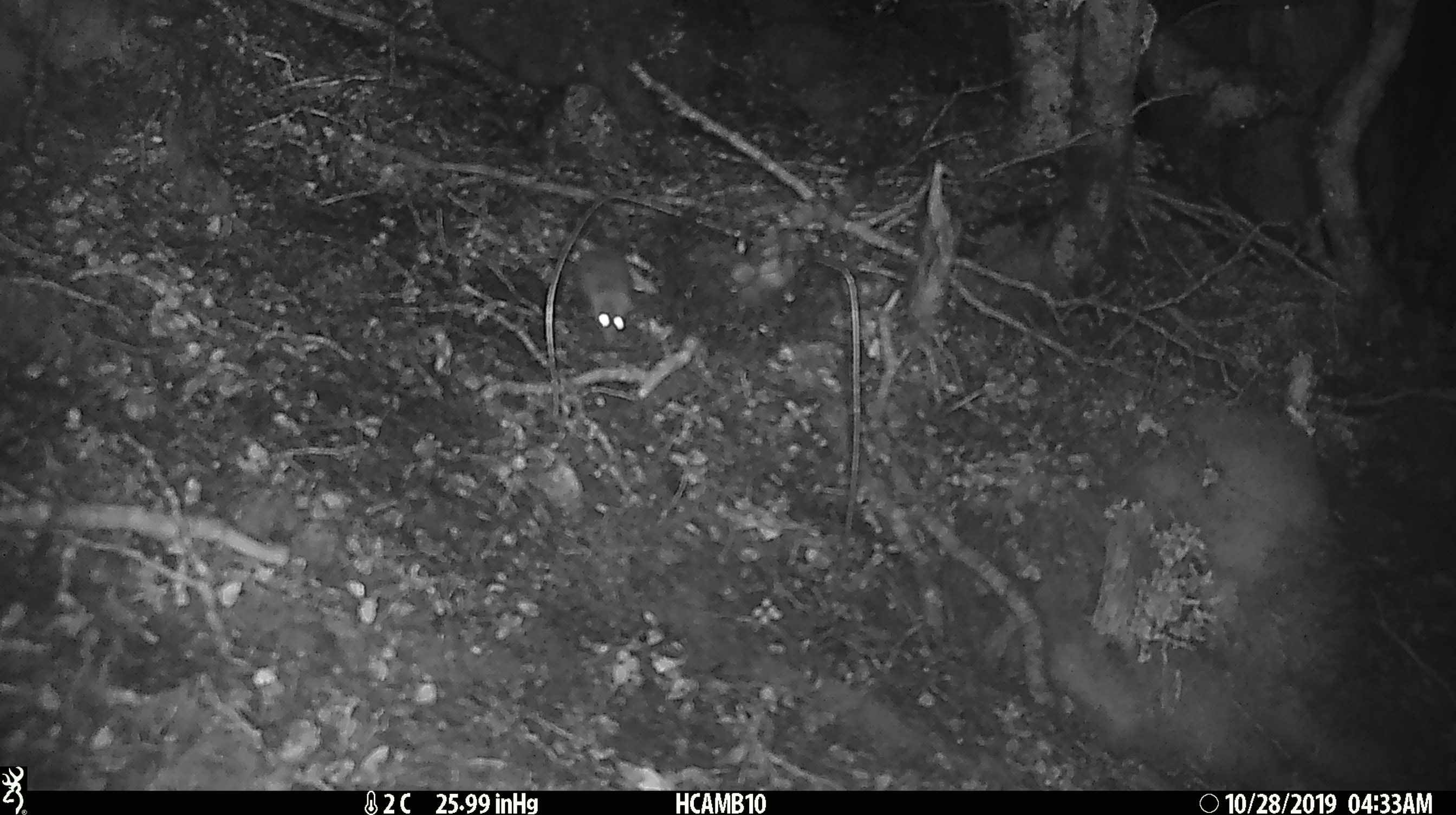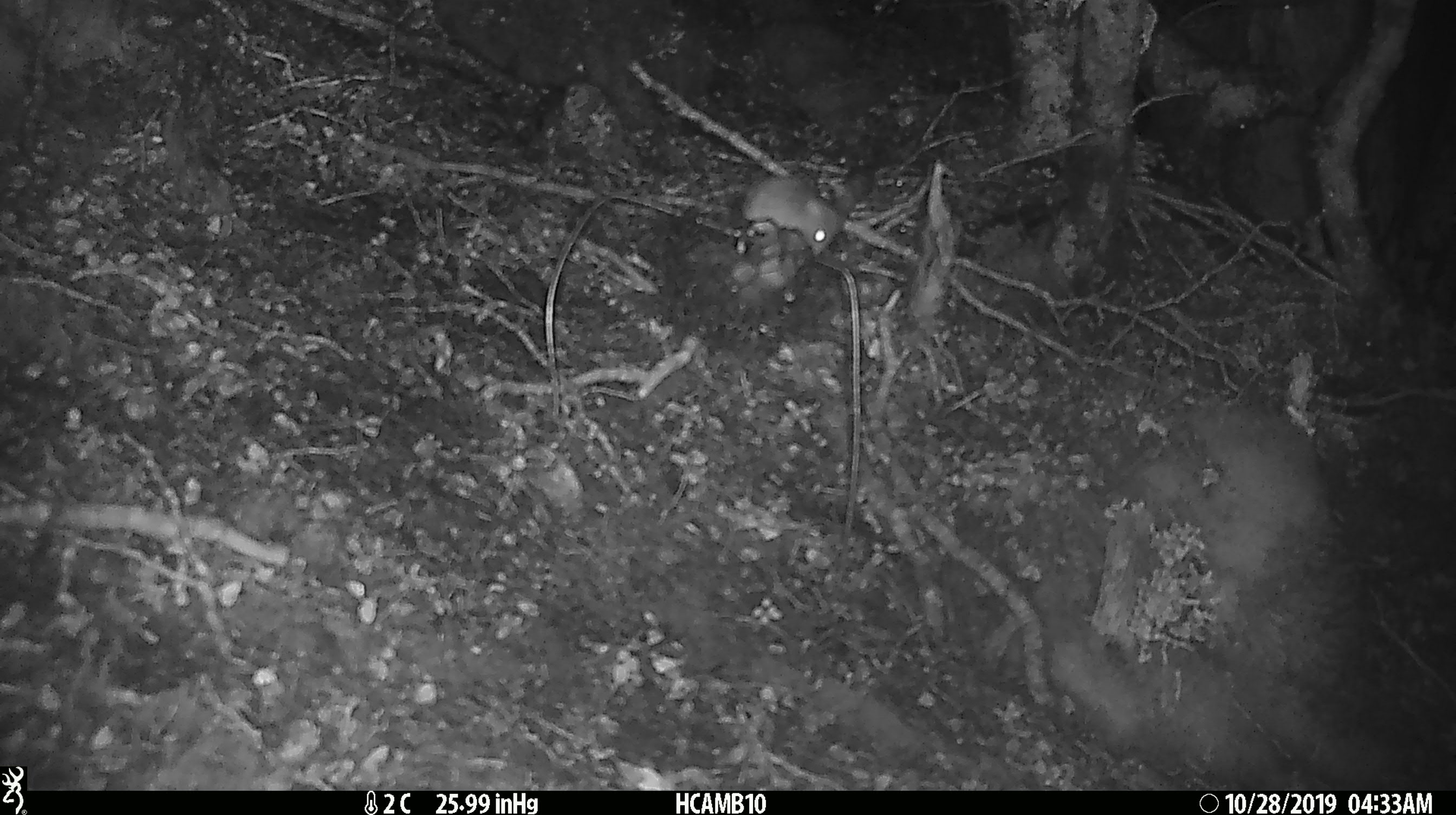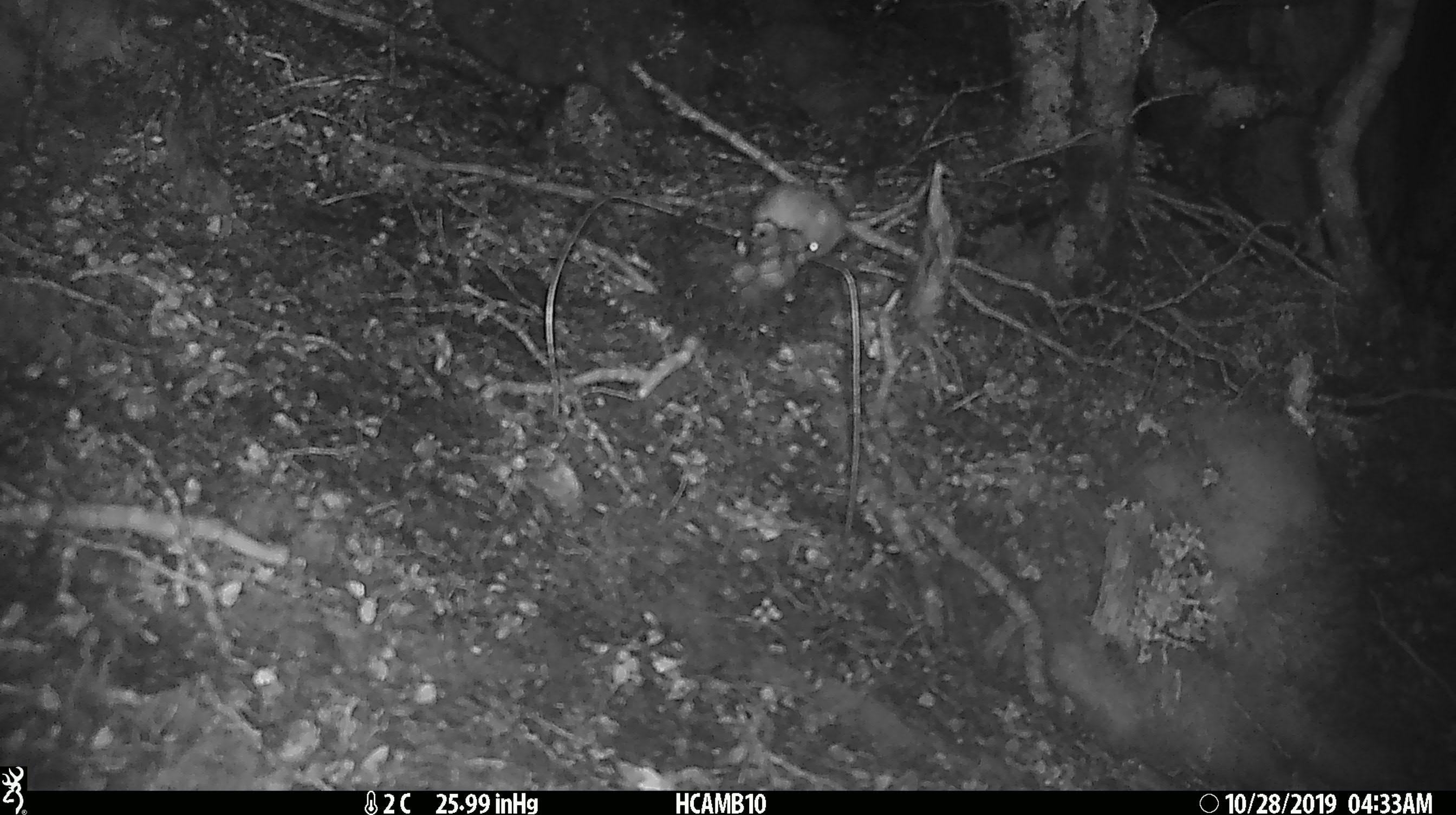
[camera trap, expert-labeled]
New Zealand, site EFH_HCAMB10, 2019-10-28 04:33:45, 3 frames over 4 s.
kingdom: Animalia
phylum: Chordata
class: Mammalia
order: Rodentia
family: Muridae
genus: Mus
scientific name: Mus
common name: mouse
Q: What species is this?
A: Mouse (Mus).